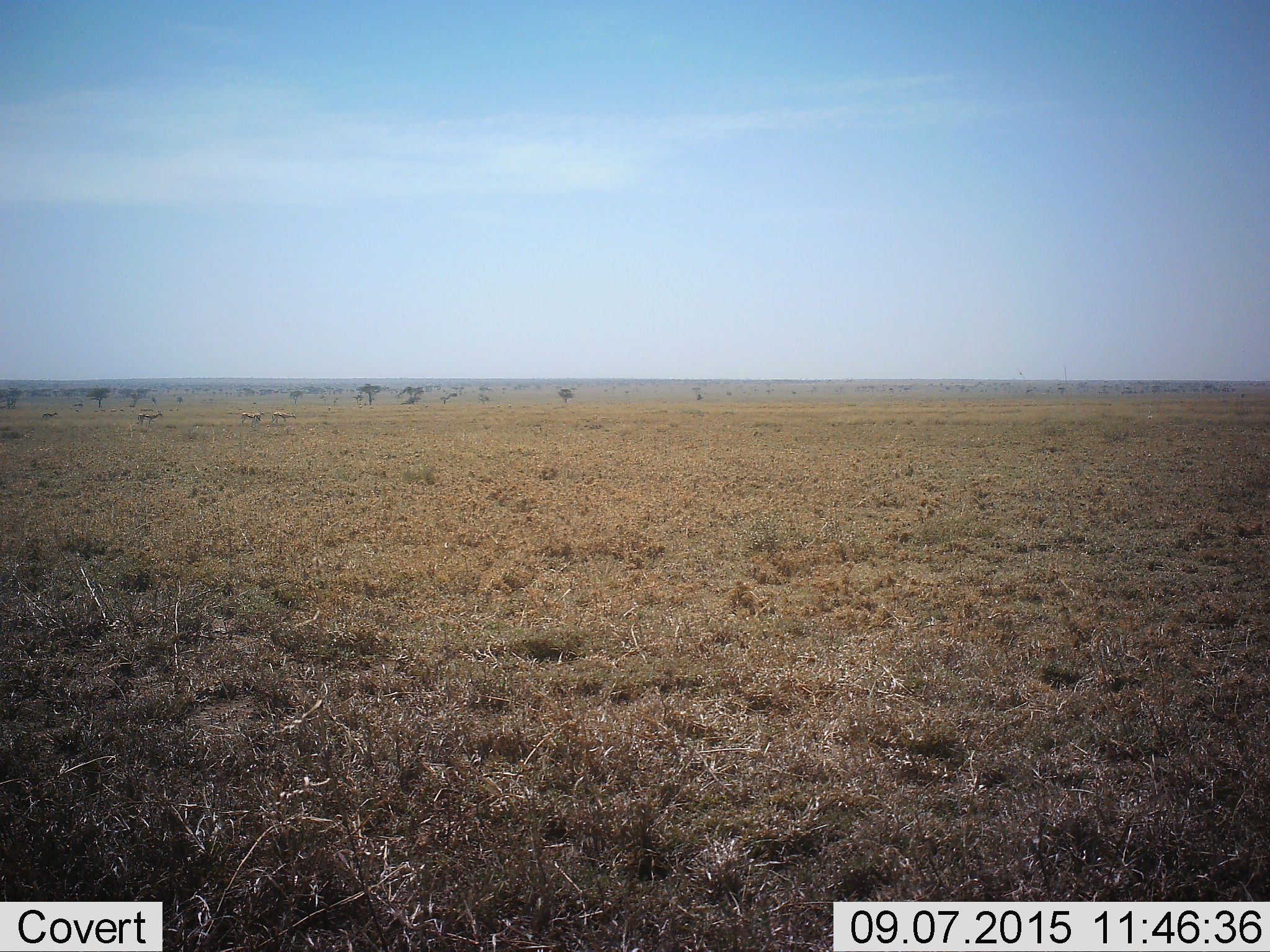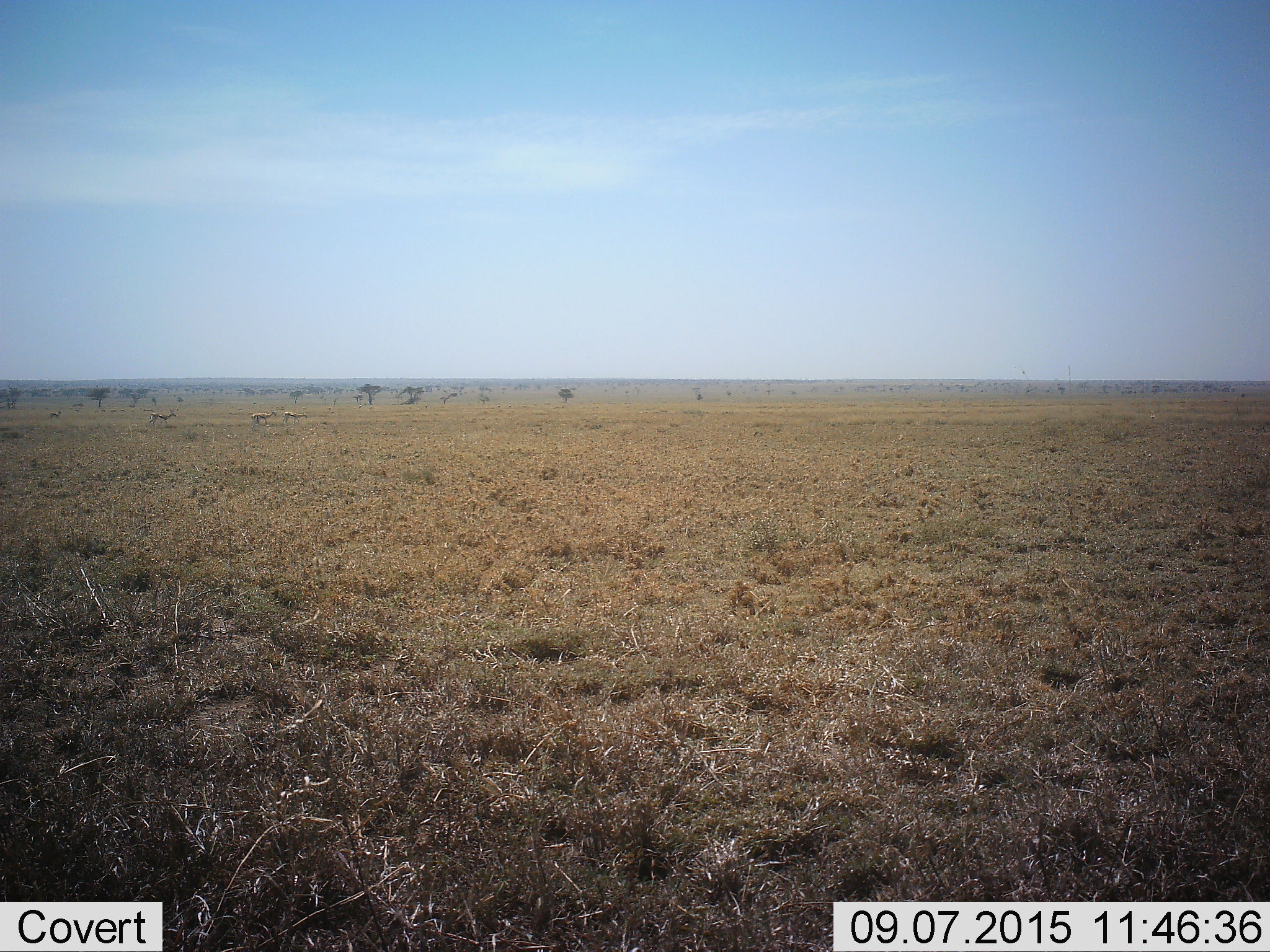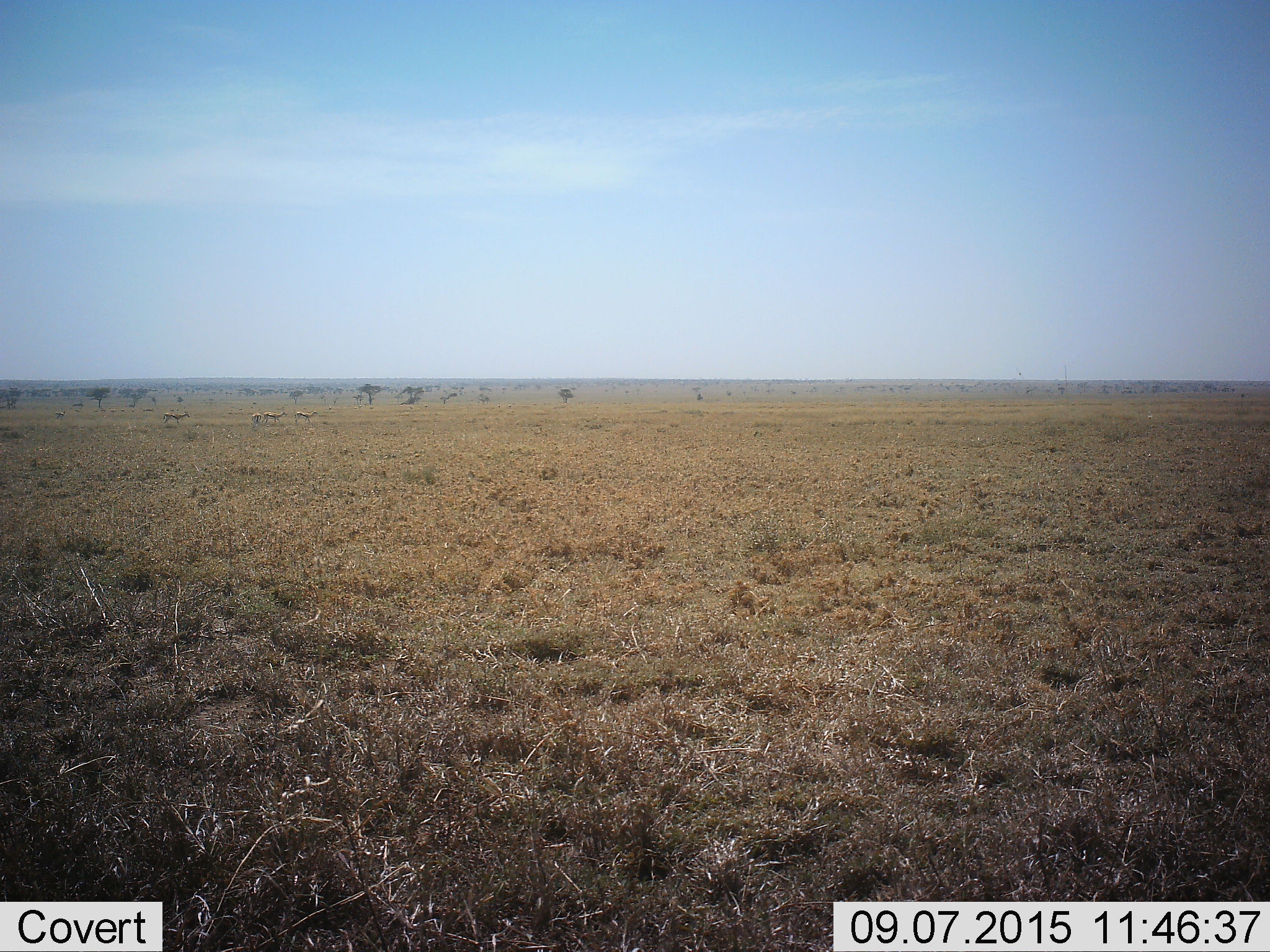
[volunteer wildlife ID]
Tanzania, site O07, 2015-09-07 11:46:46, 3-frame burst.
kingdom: Animalia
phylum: Chordata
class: Mammalia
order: Artiodactyla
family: Bovidae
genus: Eudorcas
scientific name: Eudorcas thomsonii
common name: thomson's gazelle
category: gazellethomsons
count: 5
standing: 50%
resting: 0%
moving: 83%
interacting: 0%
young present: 0%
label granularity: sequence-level